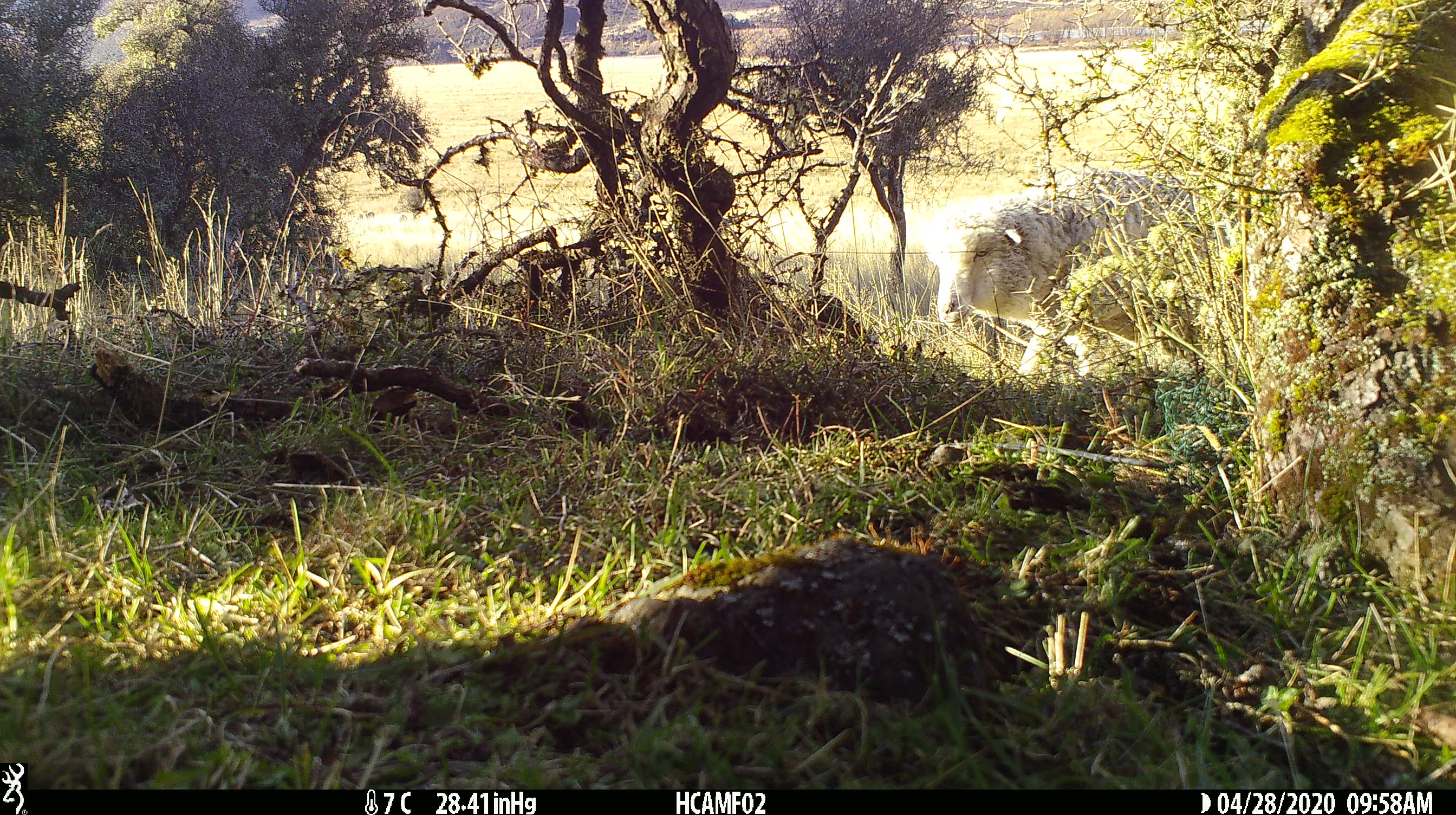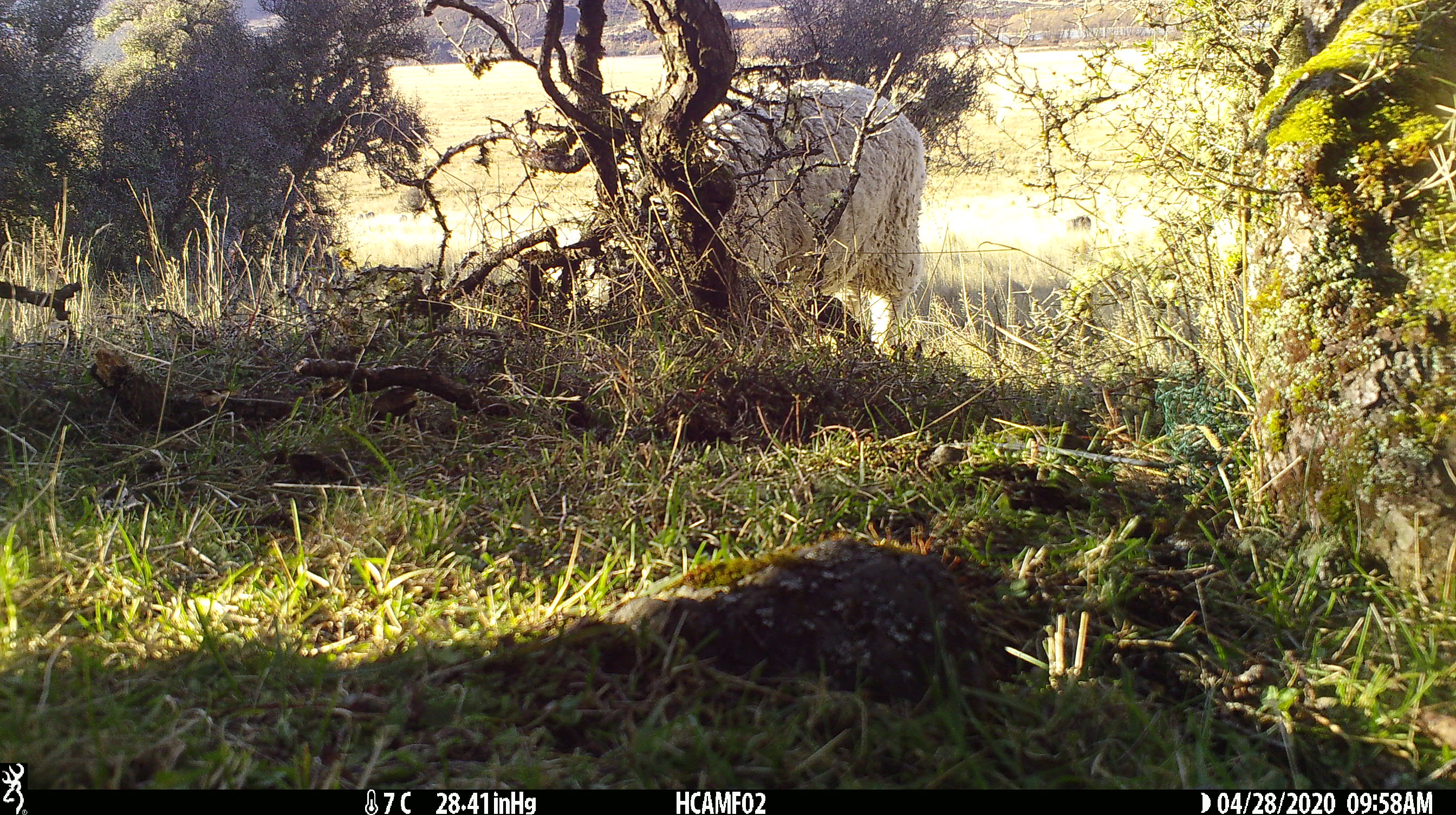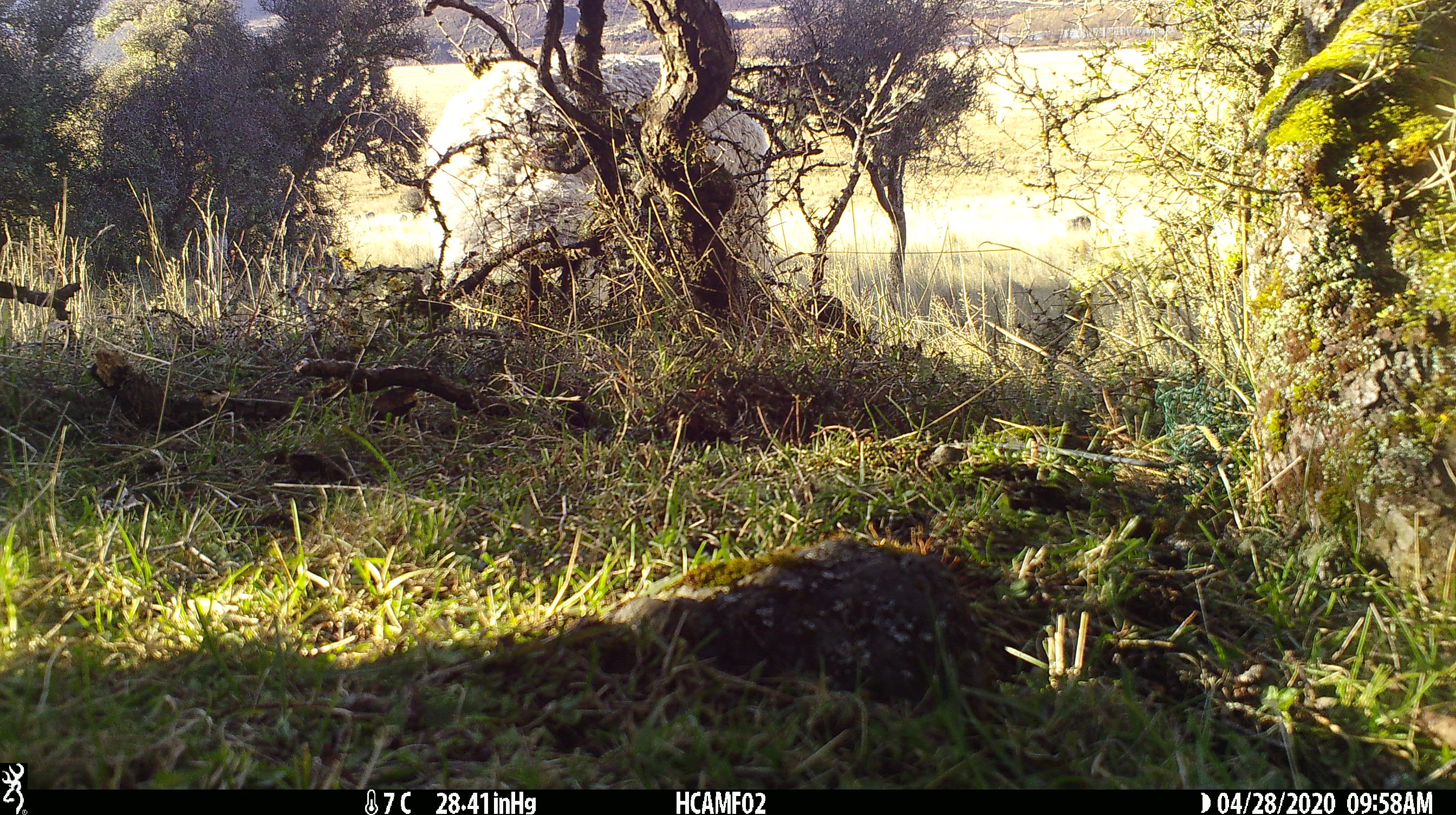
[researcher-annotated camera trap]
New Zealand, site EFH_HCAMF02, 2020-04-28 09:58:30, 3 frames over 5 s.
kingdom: Animalia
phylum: Chordata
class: Mammalia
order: Artiodactyla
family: Bovidae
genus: Ovis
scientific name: Ovis aries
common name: domestic sheep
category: sheep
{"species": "sheep (domestic sheep) (Ovis aries)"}